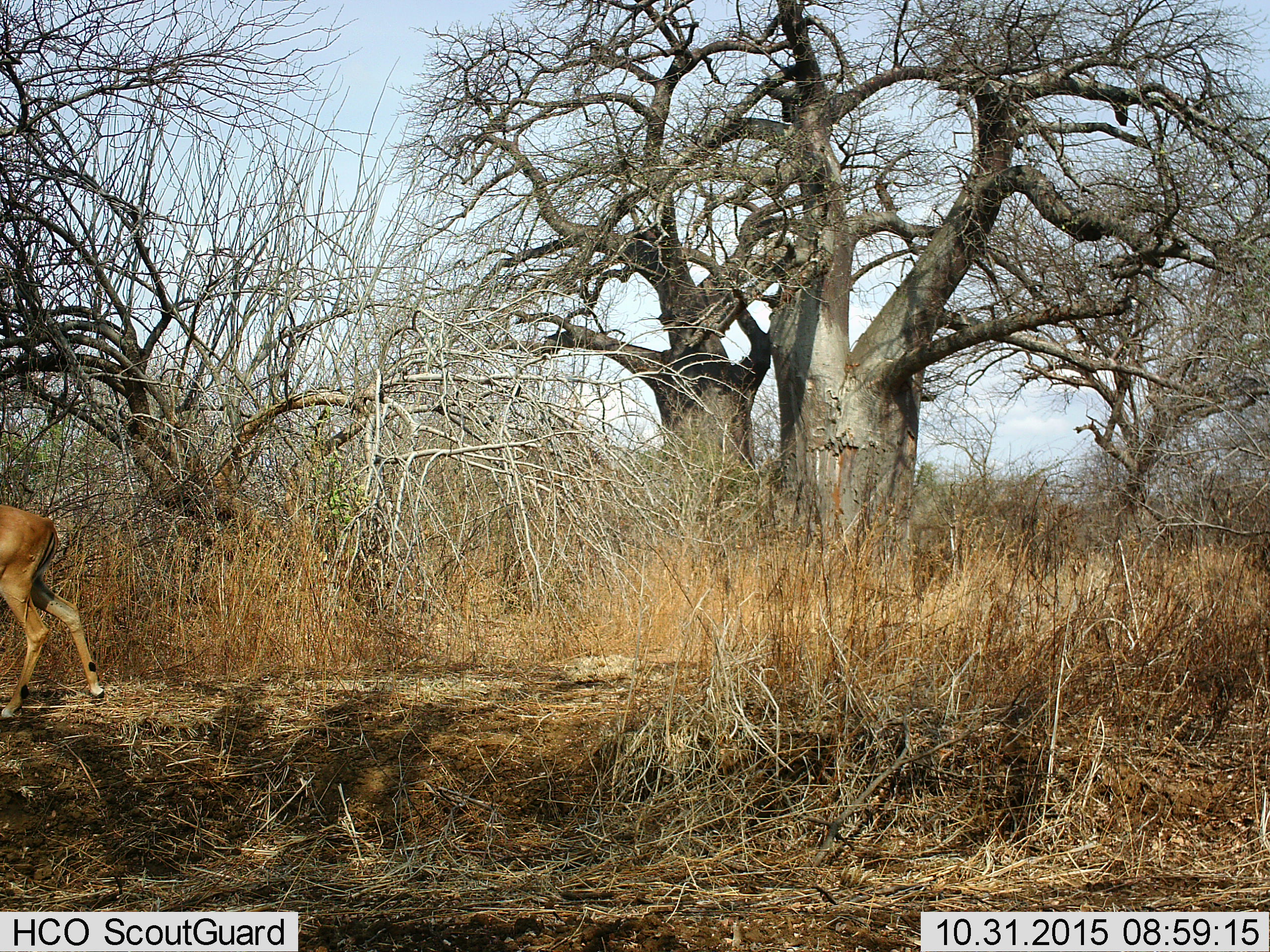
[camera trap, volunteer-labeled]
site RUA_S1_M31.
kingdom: Animalia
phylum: Chordata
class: Mammalia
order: Artiodactyla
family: Bovidae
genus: Aepyceros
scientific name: Aepyceros melampus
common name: impala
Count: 1.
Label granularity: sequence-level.